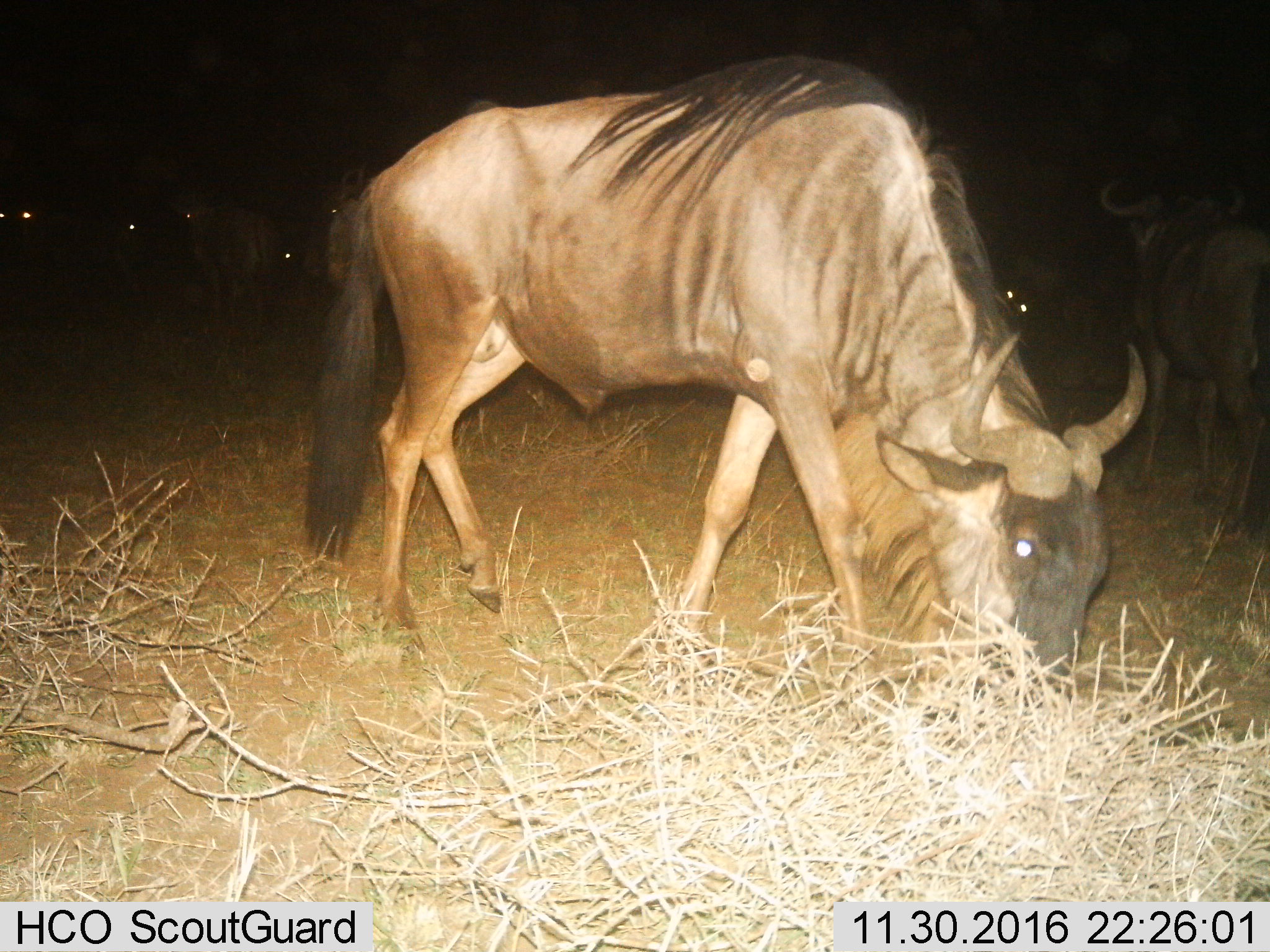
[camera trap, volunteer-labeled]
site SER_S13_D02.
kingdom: Animalia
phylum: Chordata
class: Mammalia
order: Artiodactyla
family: Bovidae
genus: Connochaetes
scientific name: Connochaetes taurinus taurinus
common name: blue wildebeest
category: wildebeestblue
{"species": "wildebeestblue (blue wildebeest) (Connochaetes taurinus taurinus)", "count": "10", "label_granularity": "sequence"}